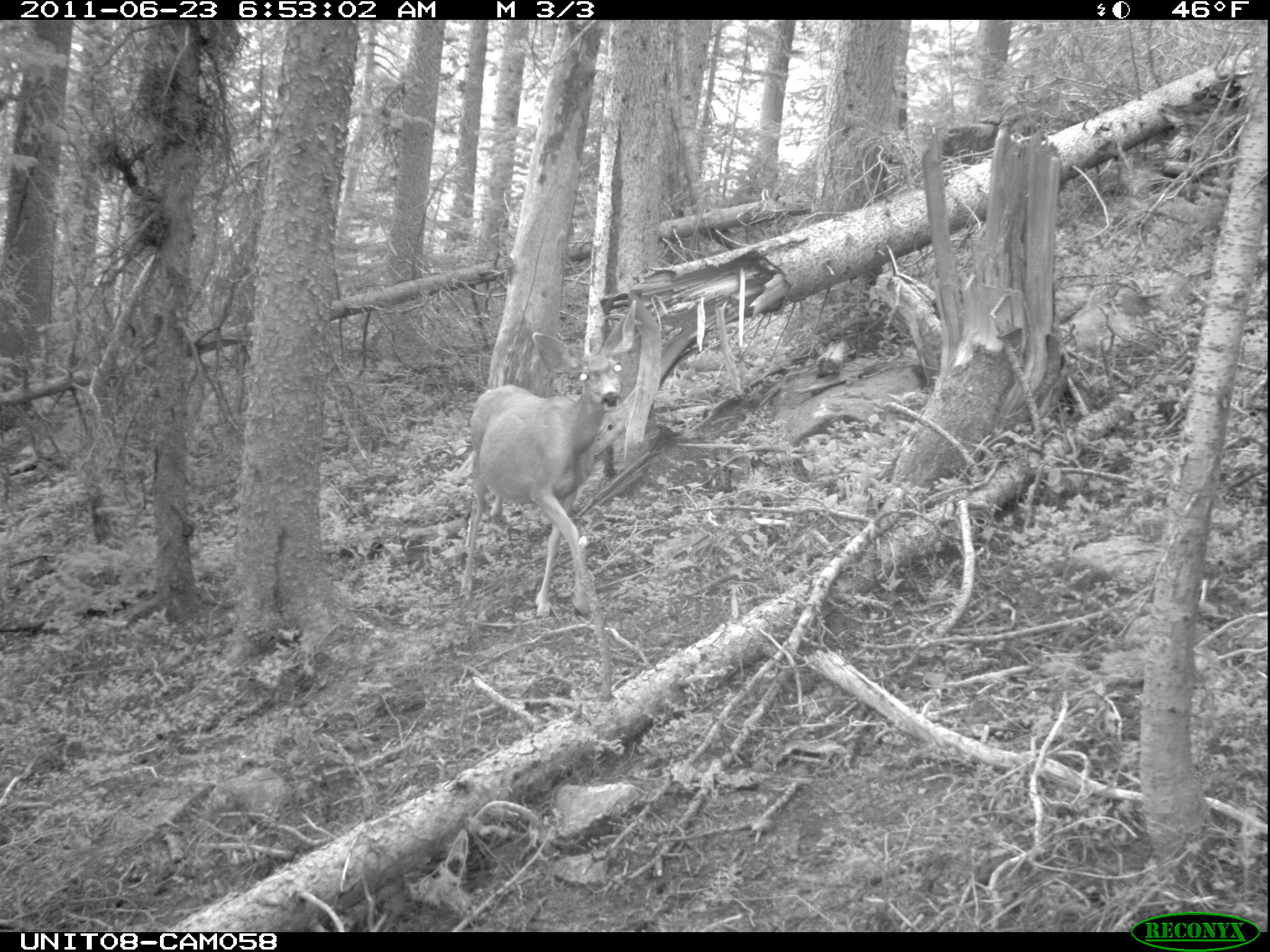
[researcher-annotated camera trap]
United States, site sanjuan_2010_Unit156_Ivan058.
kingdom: Animalia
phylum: Chordata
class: Mammalia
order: Artiodactyla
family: Cervidae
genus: Odocoileus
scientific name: Odocoileus hemionus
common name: mule deer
Odocoileus hemionus (mule deer).